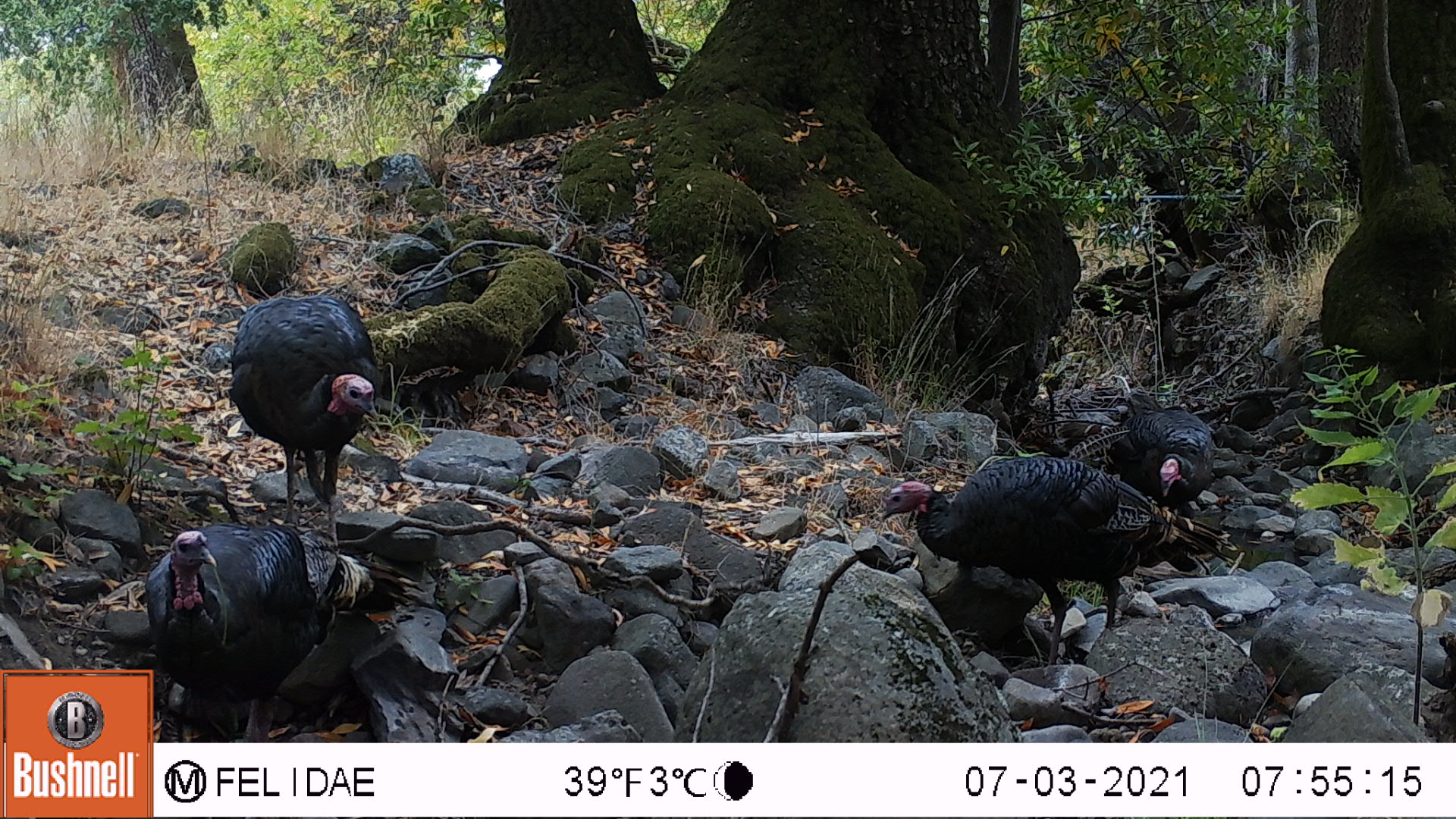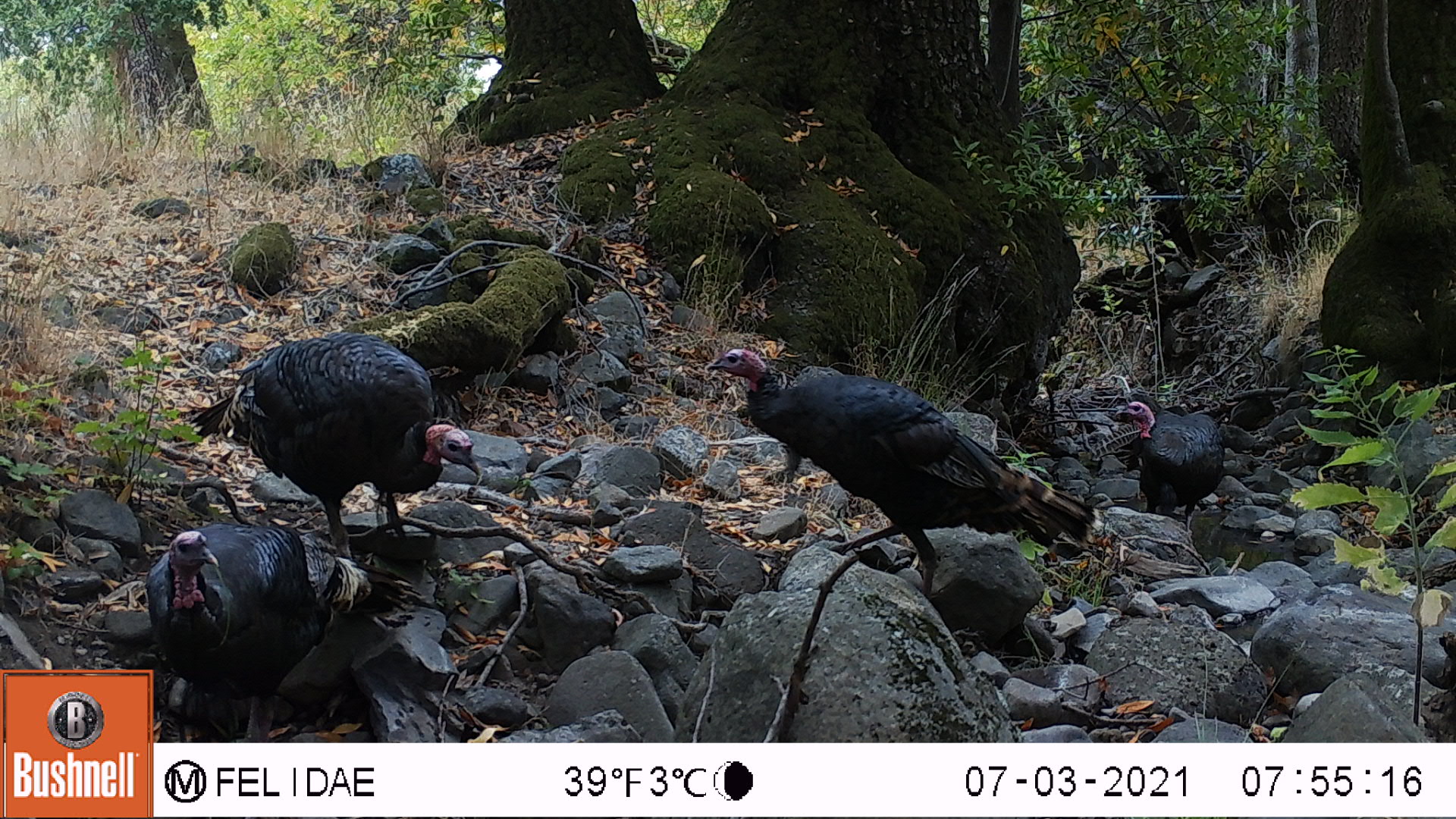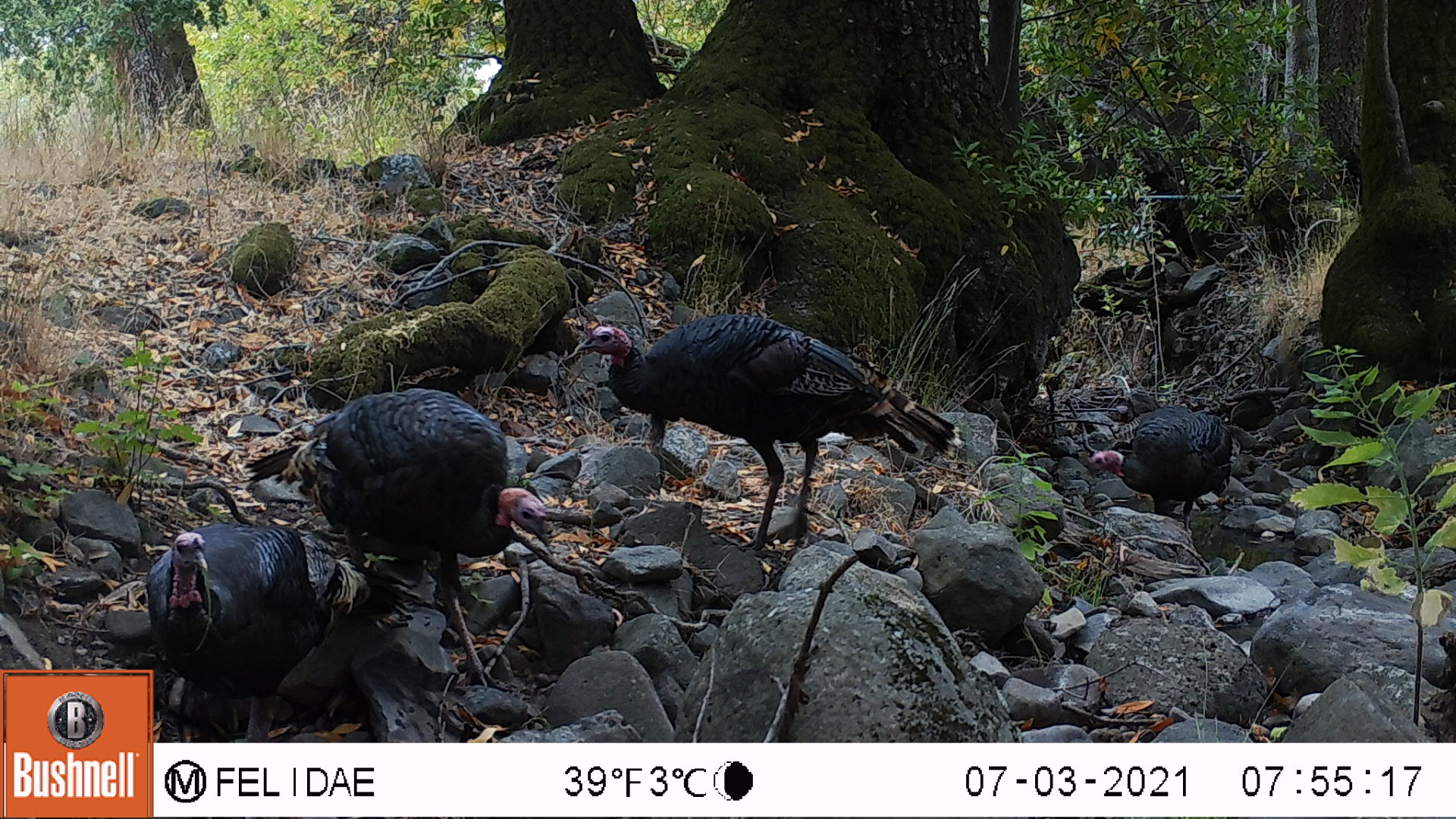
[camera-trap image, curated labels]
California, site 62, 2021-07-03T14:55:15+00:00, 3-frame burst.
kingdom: Animalia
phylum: Chordata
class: Aves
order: Galliformes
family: Phasianidae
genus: Meleagris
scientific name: Meleagris gallopavo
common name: turkey